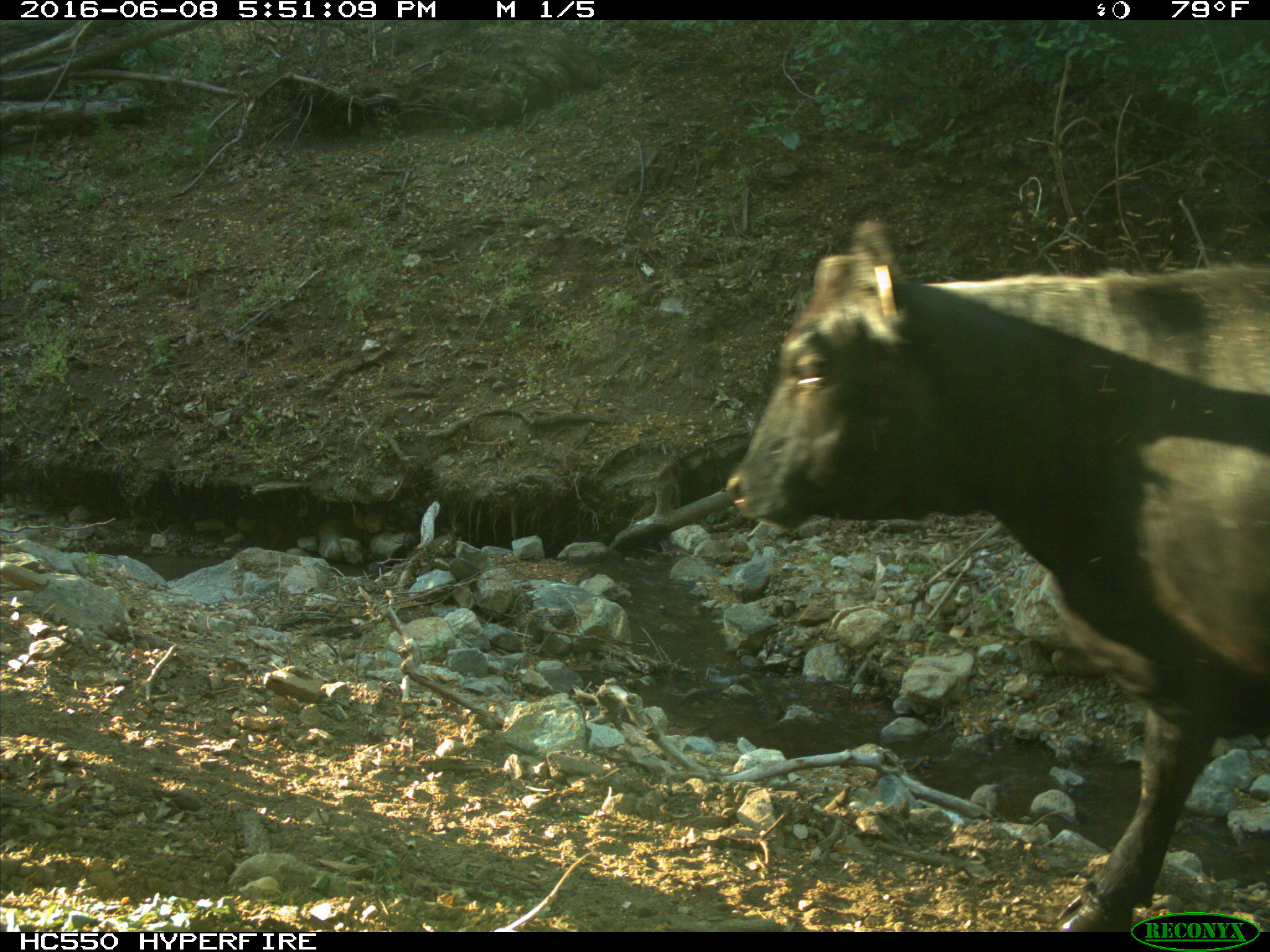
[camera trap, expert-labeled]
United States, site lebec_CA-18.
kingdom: Animalia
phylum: Chordata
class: Mammalia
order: Artiodactyla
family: Bovidae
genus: Bos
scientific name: Bos taurus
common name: domestic cow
Bos taurus (domestic cow).